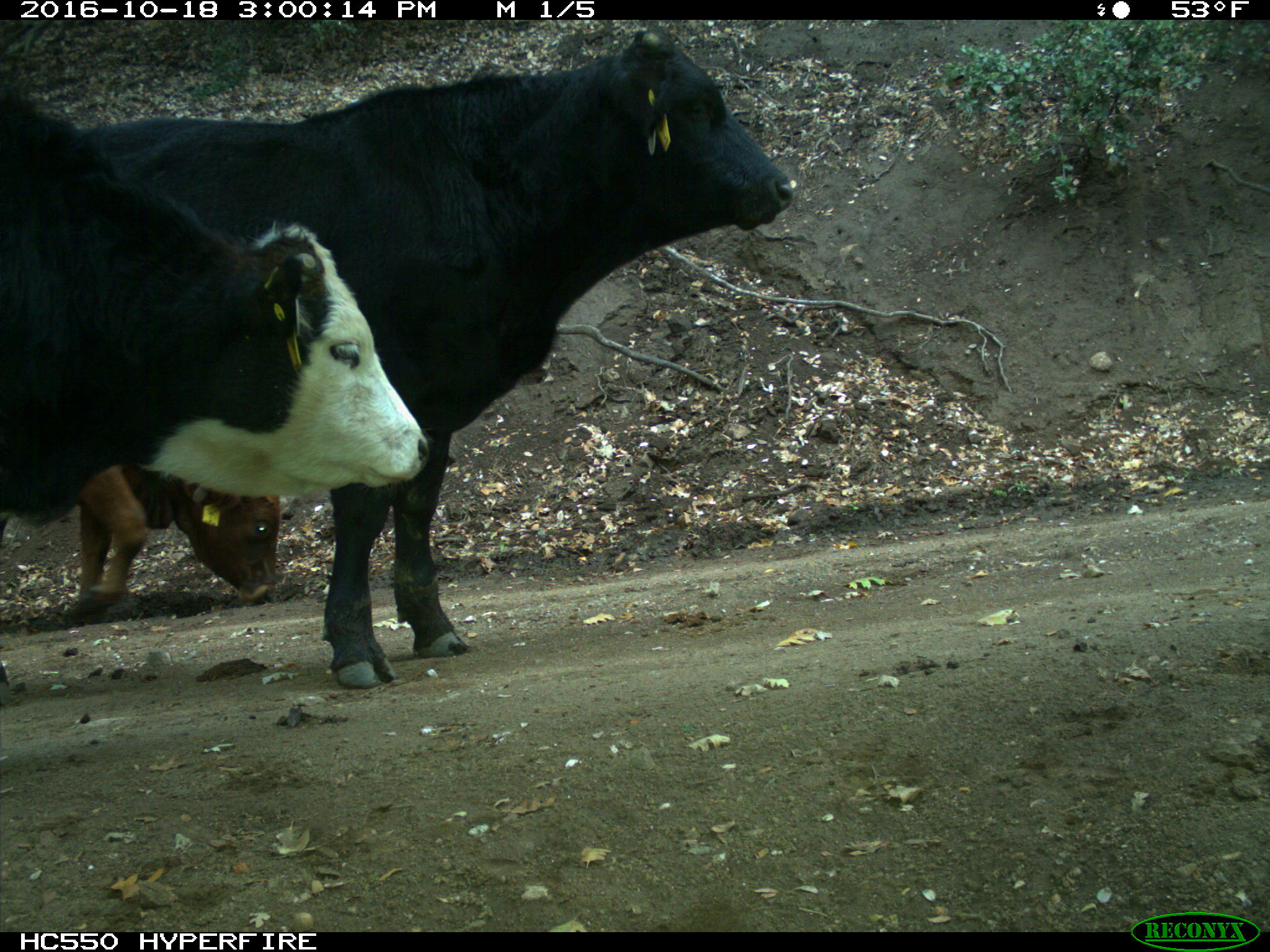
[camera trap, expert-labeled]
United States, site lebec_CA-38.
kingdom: Animalia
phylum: Chordata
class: Mammalia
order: Artiodactyla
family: Bovidae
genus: Bos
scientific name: Bos taurus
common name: domestic cow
Bos taurus (domestic cow).